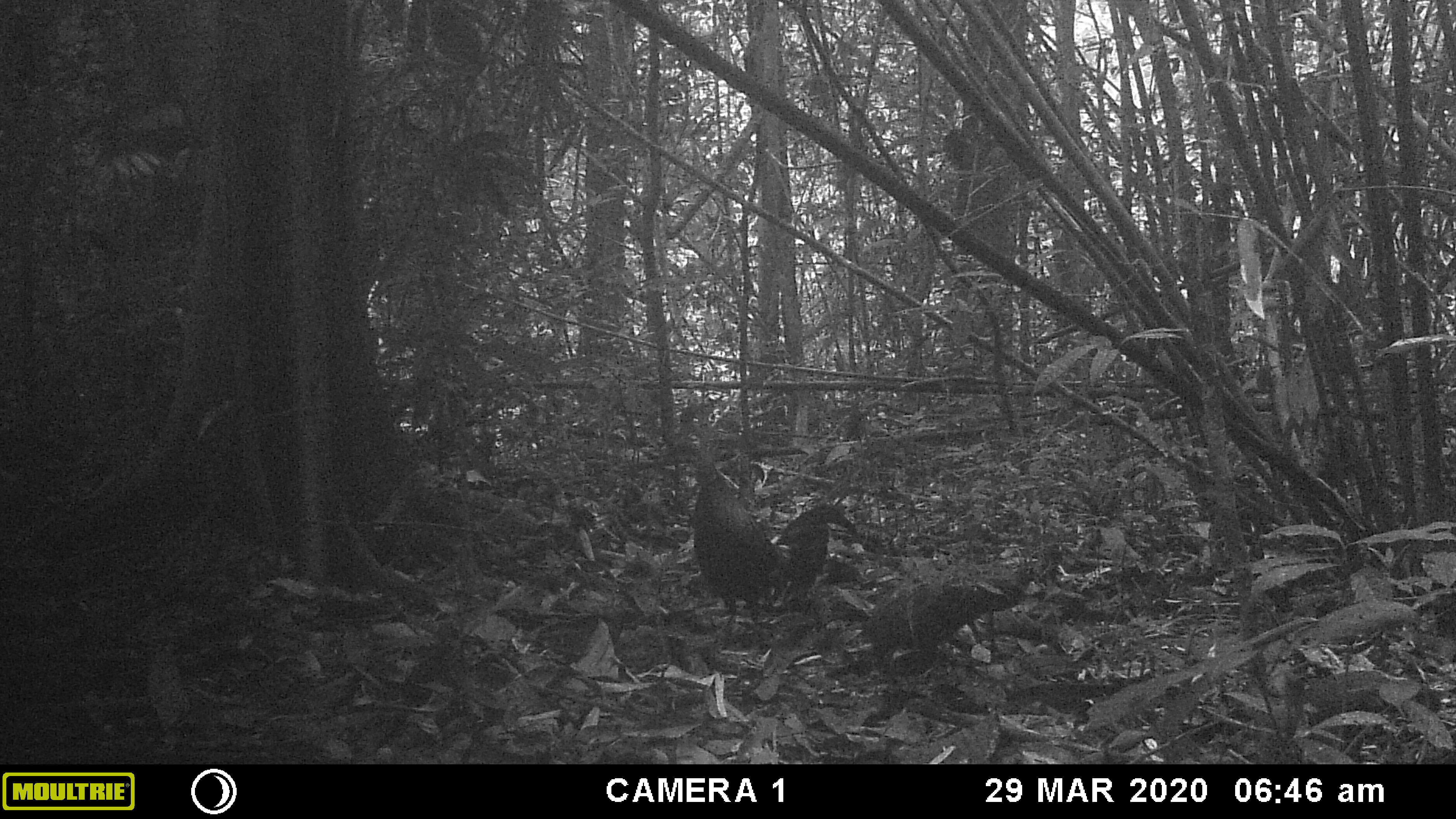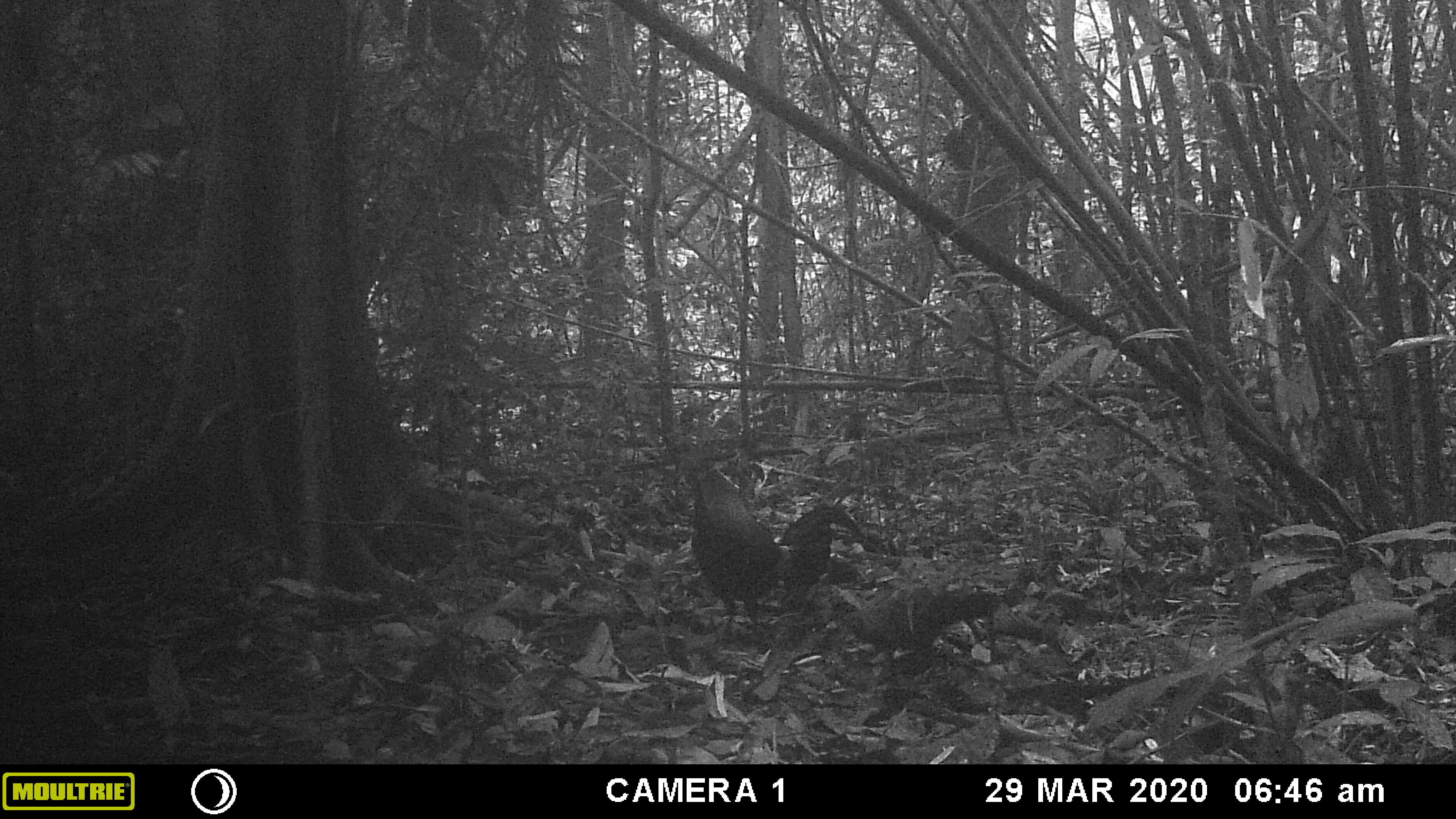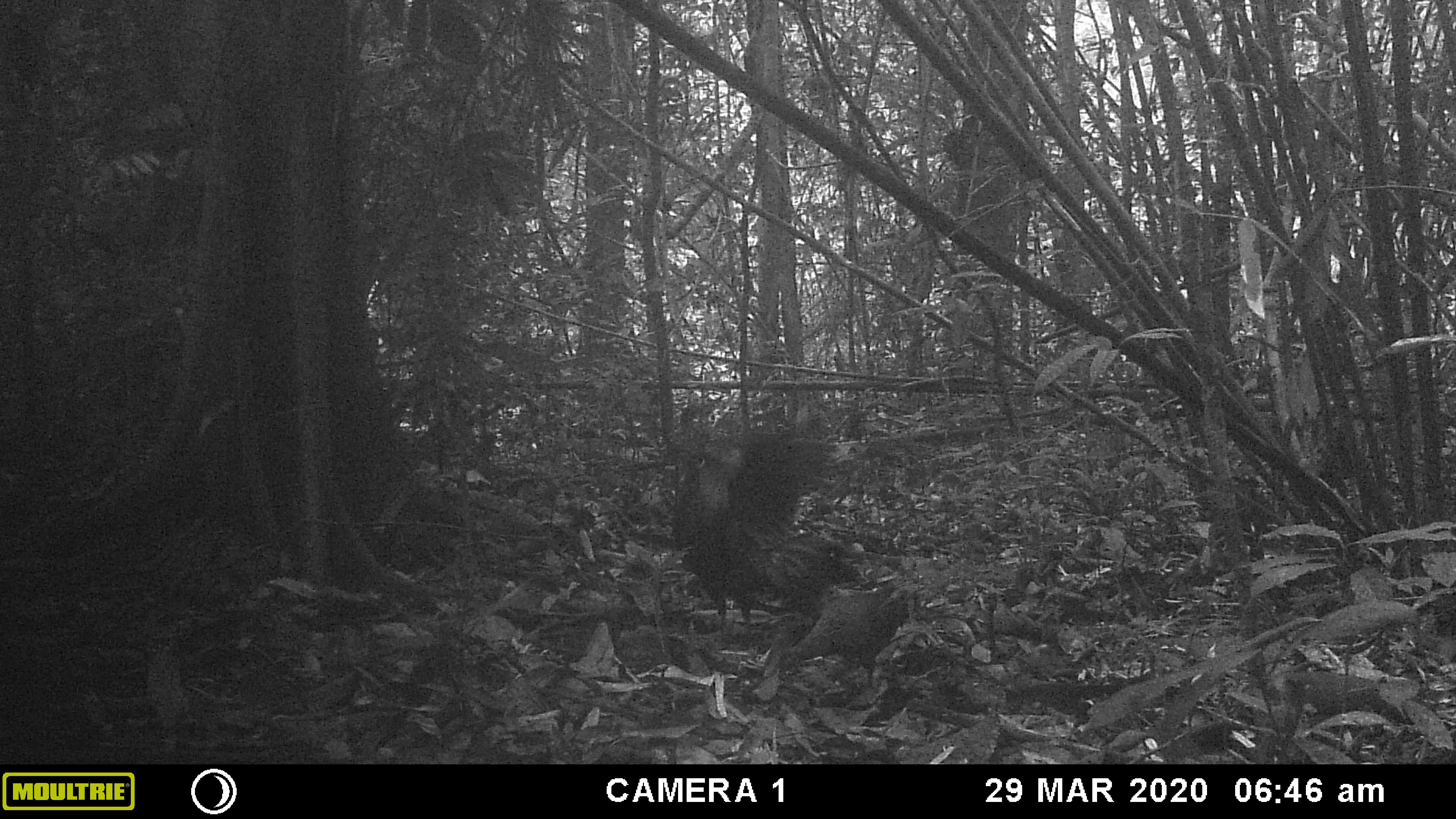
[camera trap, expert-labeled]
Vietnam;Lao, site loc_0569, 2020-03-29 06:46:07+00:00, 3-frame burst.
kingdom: Animalia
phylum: Chordata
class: Aves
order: Galliformes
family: Phasianidae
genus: Gallus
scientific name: Gallus gallus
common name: red junglefowl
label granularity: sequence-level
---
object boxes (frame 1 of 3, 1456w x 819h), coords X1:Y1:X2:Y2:
red junglefowl: 689:442:858:635; 858:561:1036:672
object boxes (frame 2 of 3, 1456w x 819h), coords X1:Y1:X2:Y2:
red junglefowl: 676:449:867:633; 828:586:1001:679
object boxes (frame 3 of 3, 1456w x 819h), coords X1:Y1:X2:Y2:
red junglefowl: 672:429:871:639; 761:584:910:686